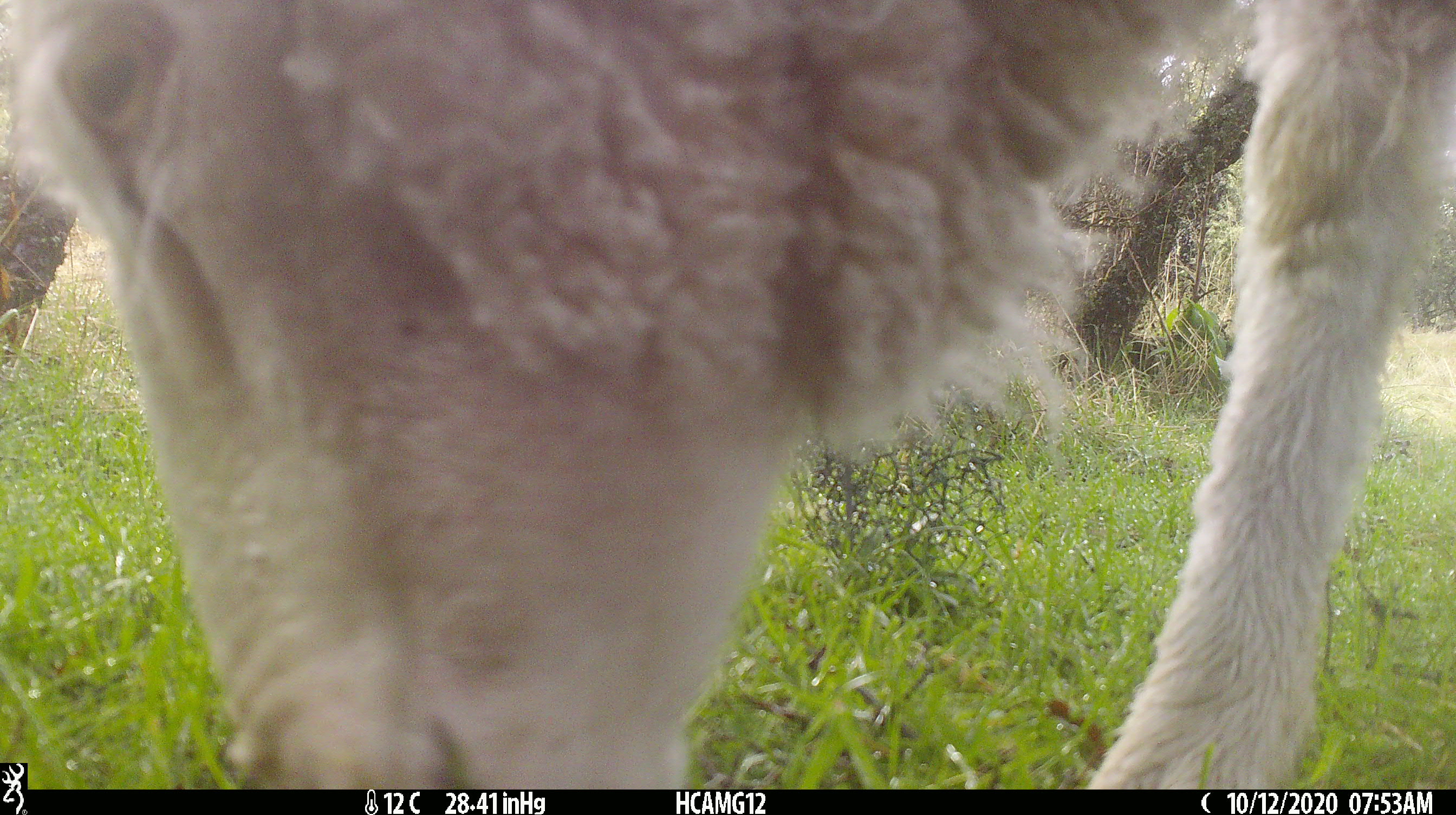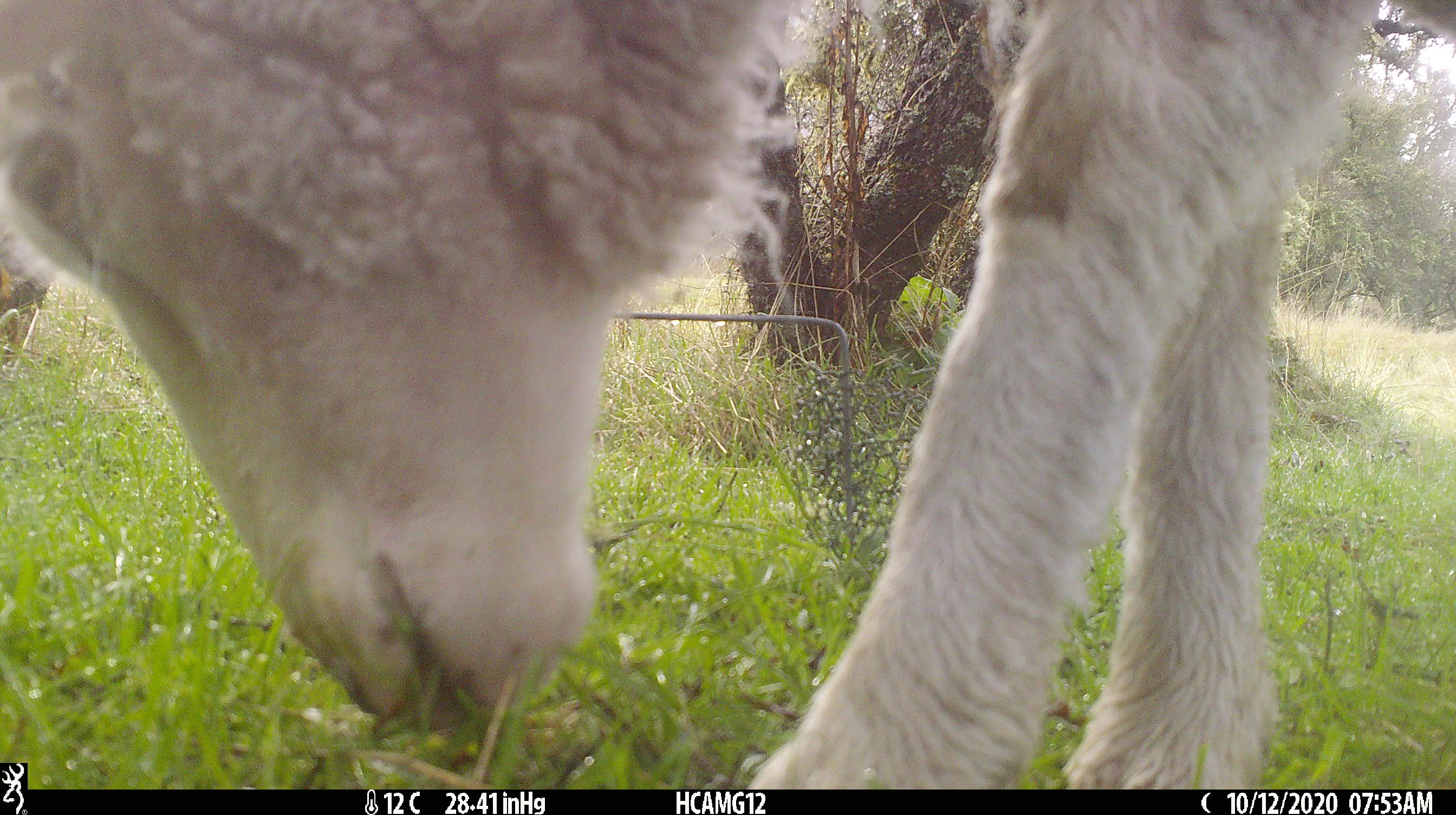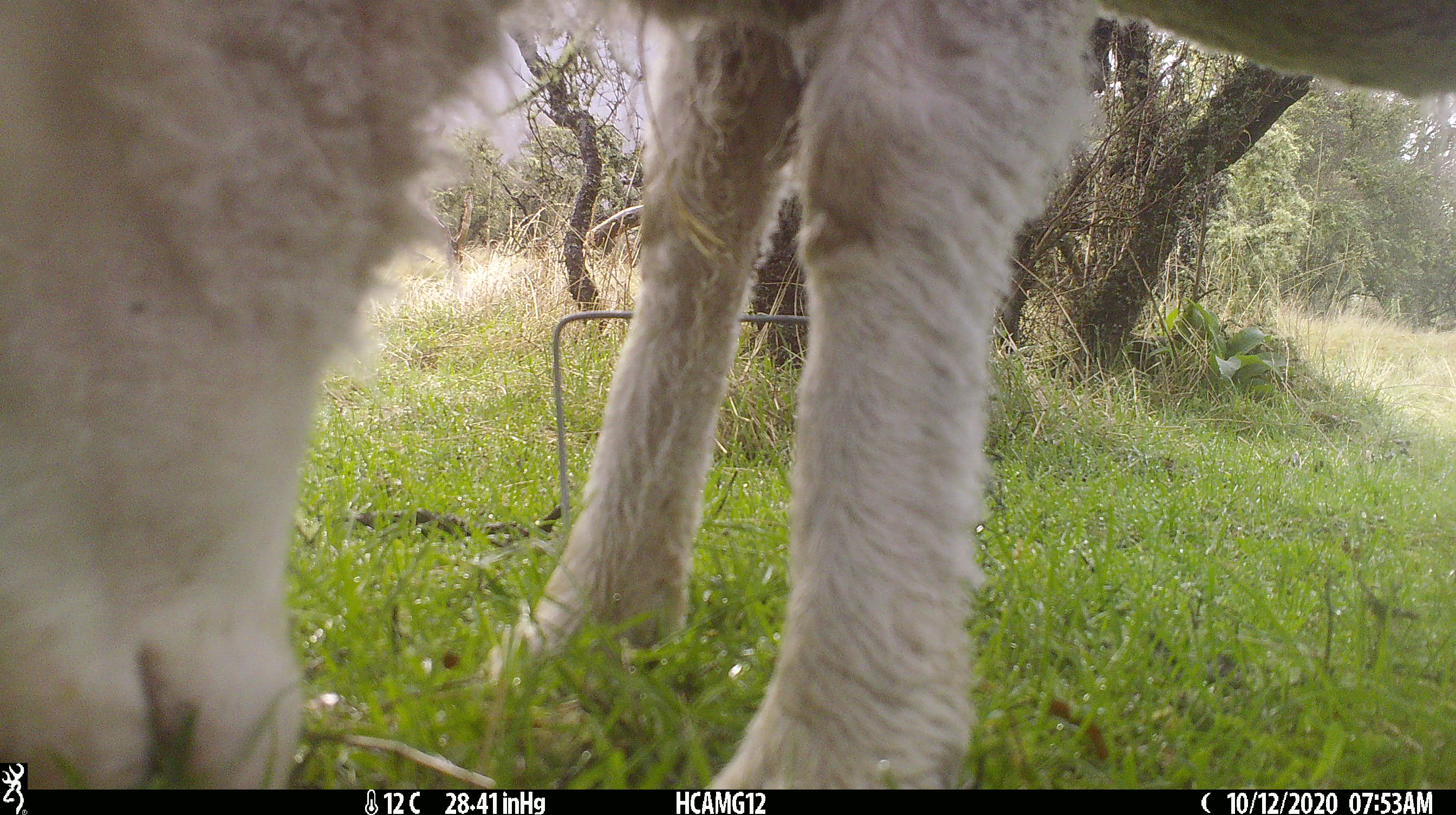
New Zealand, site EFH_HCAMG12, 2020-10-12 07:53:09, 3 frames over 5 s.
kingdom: Animalia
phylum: Chordata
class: Mammalia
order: Artiodactyla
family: Bovidae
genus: Ovis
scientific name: Ovis aries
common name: domestic sheep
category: sheep